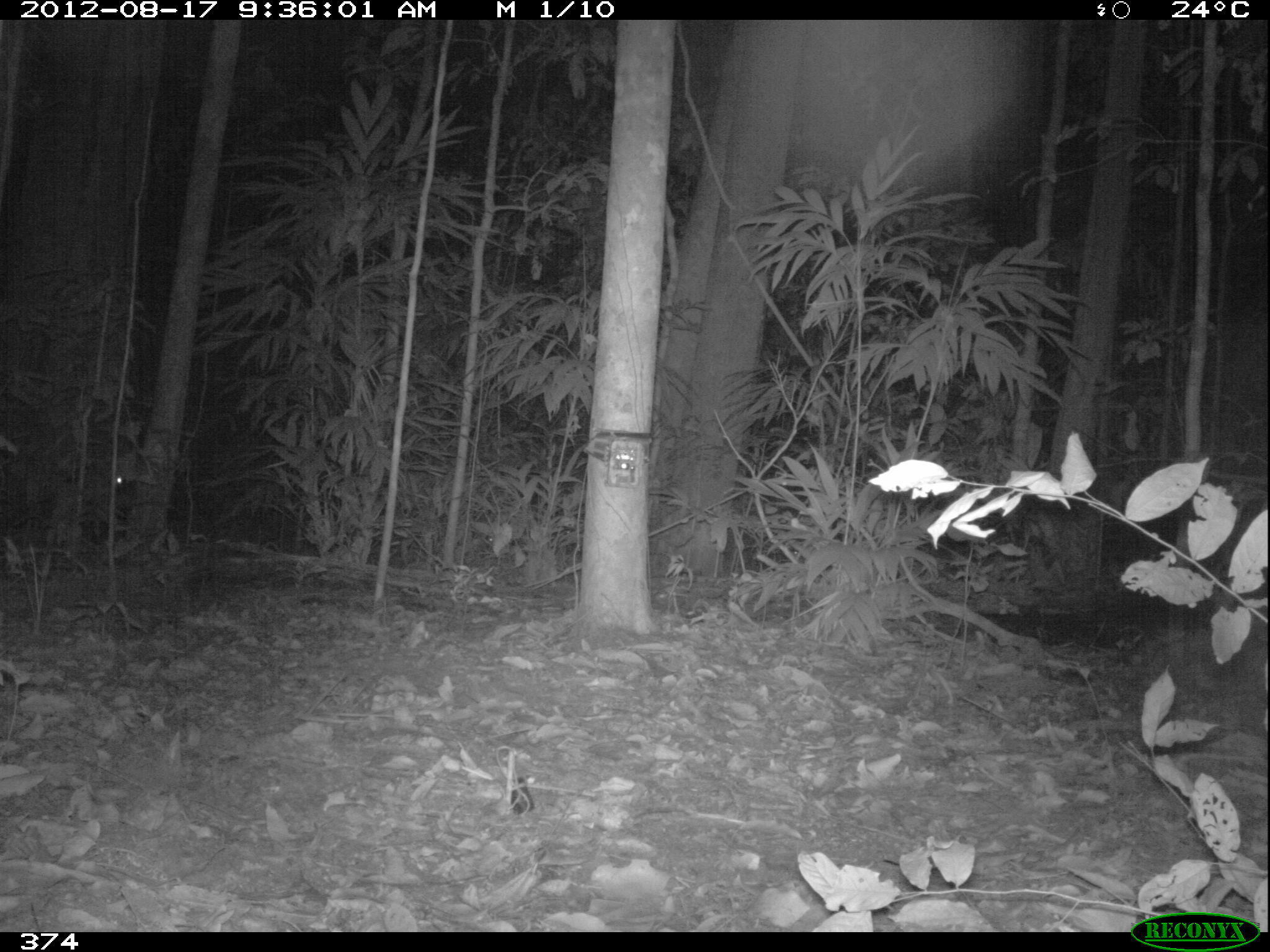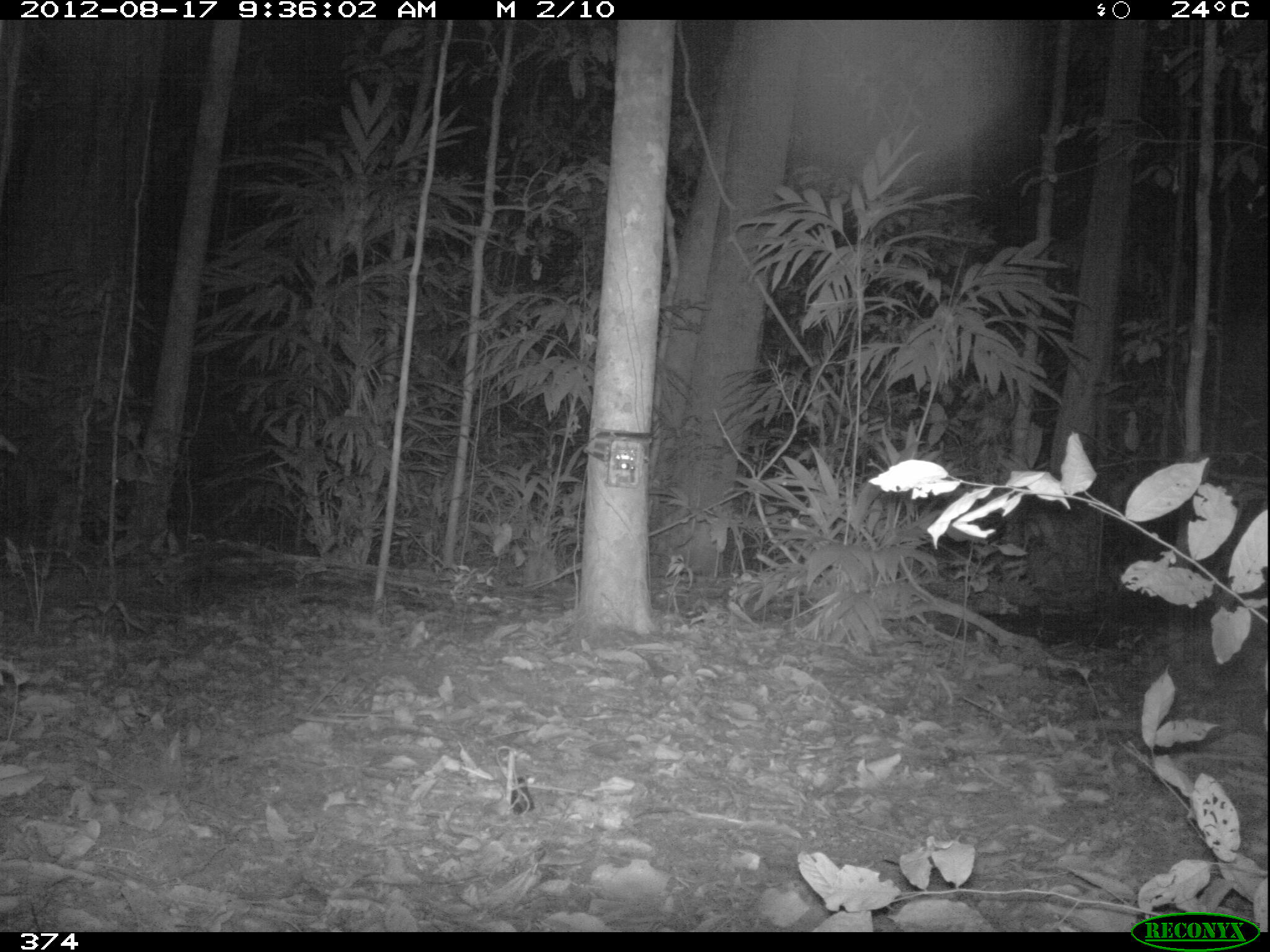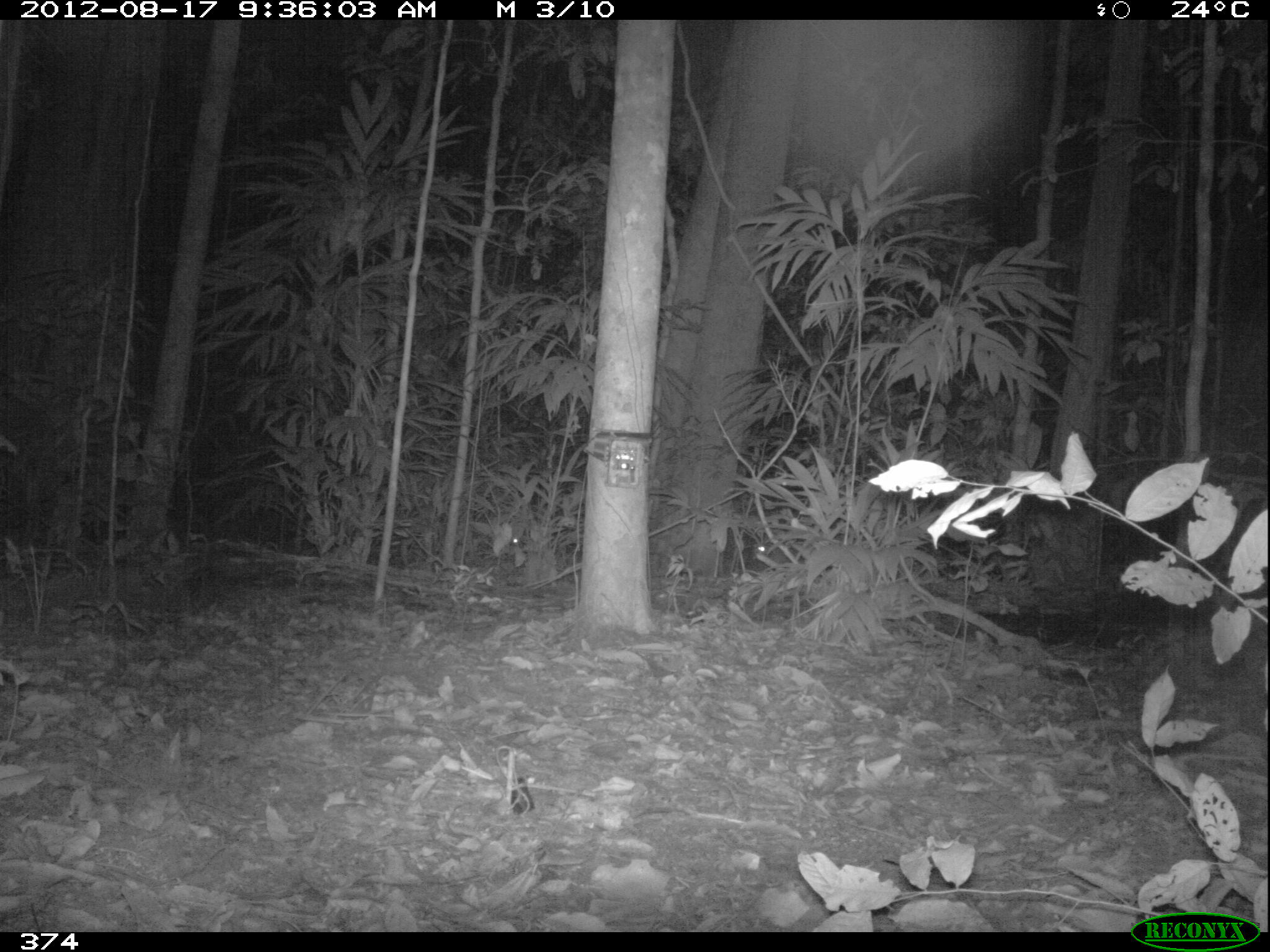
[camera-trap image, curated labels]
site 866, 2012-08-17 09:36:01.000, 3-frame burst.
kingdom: Animalia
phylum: Chordata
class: Mammalia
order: Artiodactyla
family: Tayassuidae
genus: Tayassu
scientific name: Tayassu pecari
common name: white-lipped peccary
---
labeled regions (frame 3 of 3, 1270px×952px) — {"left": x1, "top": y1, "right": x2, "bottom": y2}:
tayassu pecari: {"left": 752, "top": 538, "right": 833, "bottom": 584}